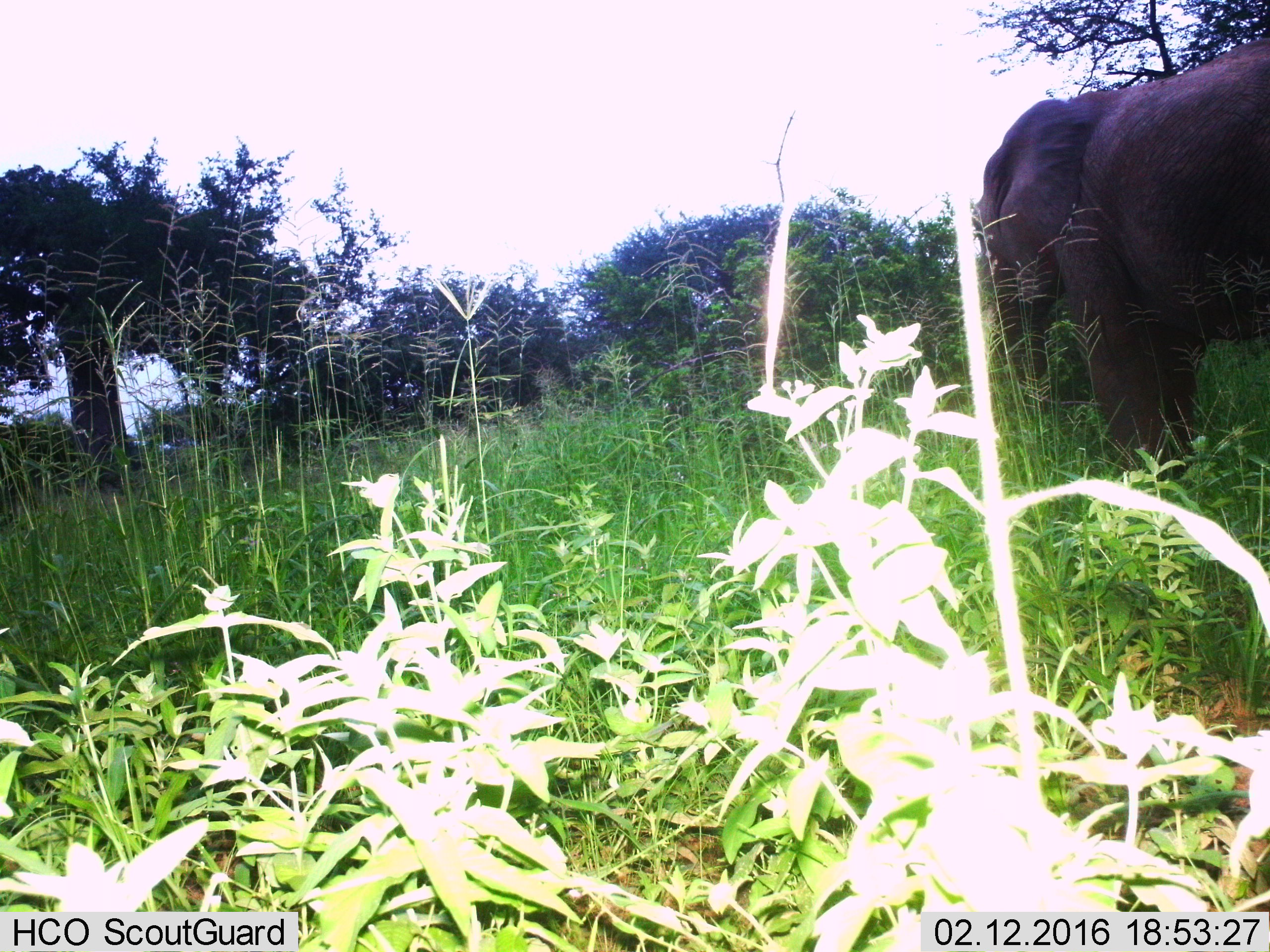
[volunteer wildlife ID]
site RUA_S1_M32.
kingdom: Animalia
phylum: Chordata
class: Mammalia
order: Proboscidea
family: Elephantidae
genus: Loxodonta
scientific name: Loxodonta africana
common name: african bush elephant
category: elephant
Elephant (african bush elephant) (Loxodonta africana), count 1. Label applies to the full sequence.